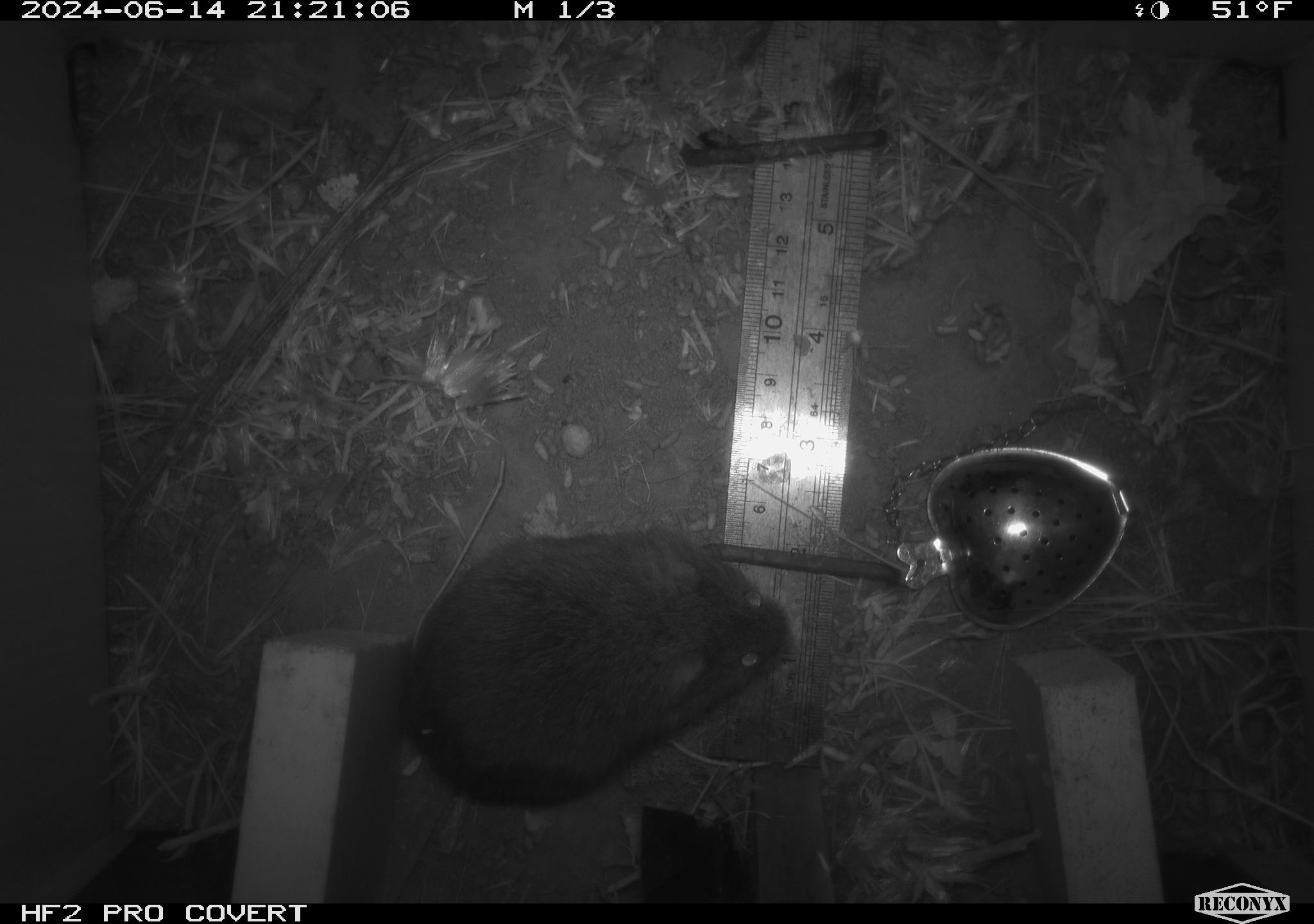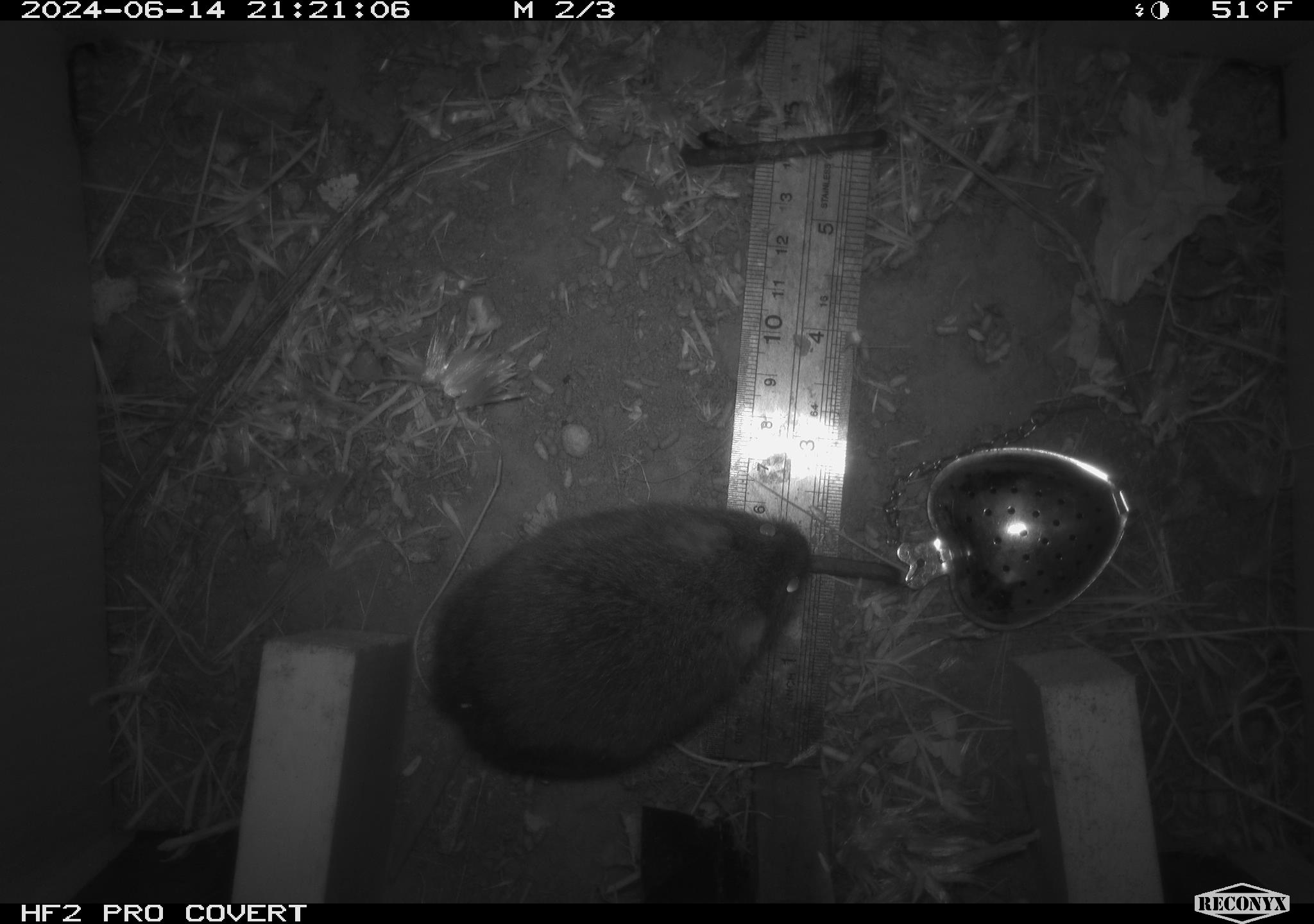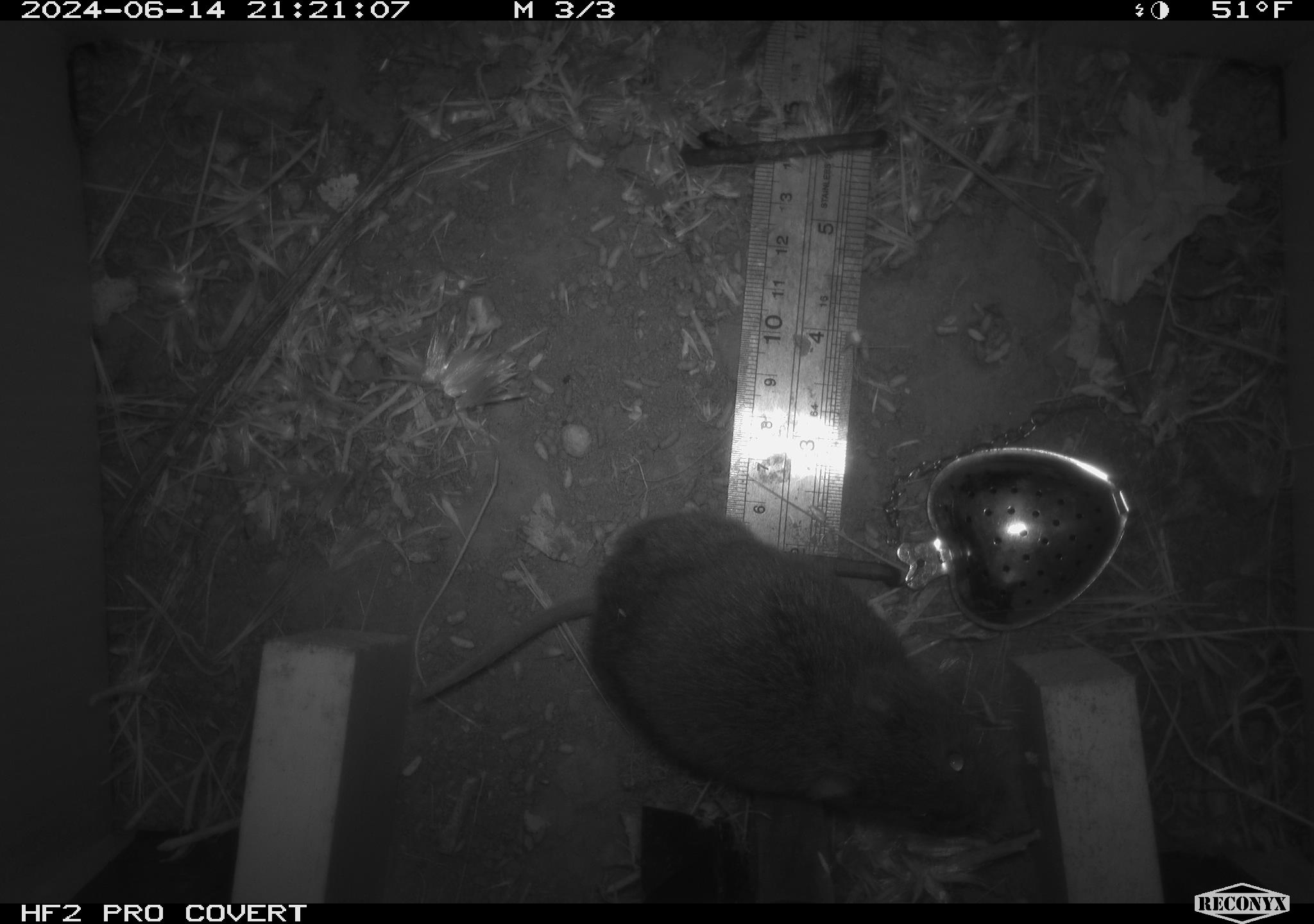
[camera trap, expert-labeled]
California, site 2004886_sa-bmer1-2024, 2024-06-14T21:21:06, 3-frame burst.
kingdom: Animalia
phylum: Chordata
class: Mammalia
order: Rodentia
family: Cricetidae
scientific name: Cricetidae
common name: hamsters, voles, lemmings, and allies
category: cricetidae family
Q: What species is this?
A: Cricetidae family (hamsters, voles, lemmings, and allies) (Cricetidae).